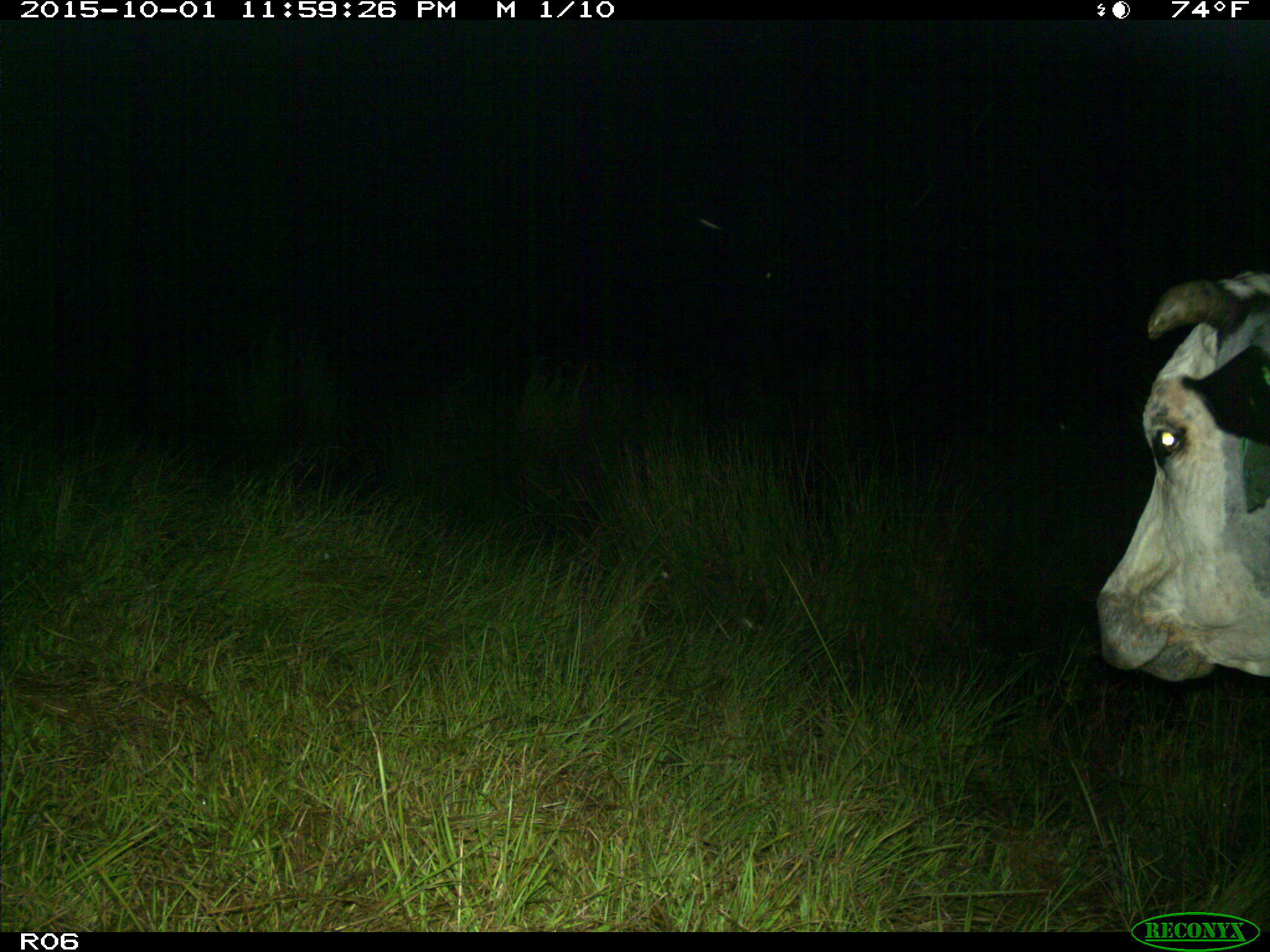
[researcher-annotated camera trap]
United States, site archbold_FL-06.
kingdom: Animalia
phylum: Chordata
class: Mammalia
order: Artiodactyla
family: Bovidae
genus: Bos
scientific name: Bos taurus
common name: domestic cow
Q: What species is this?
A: Bos taurus (domestic cow).